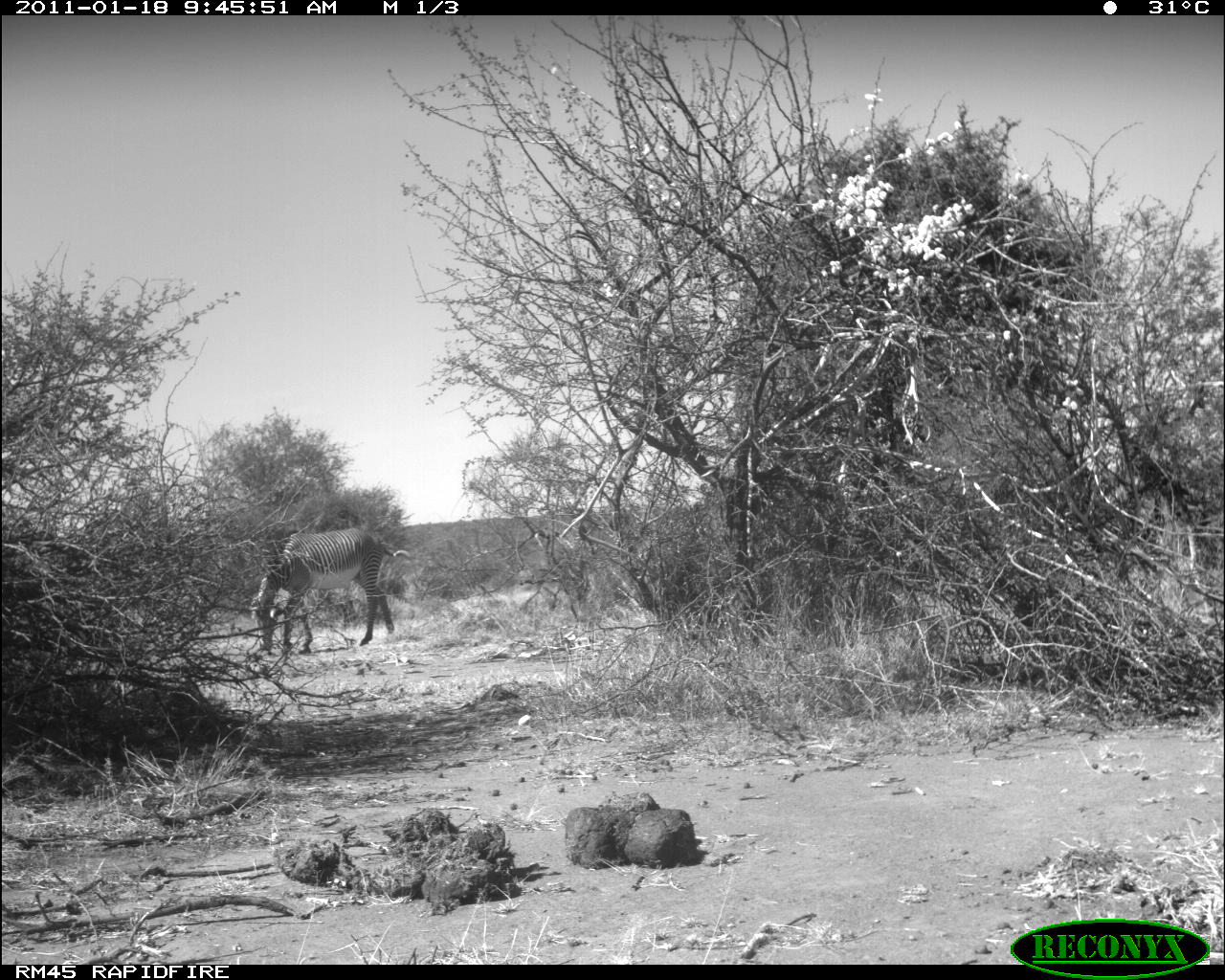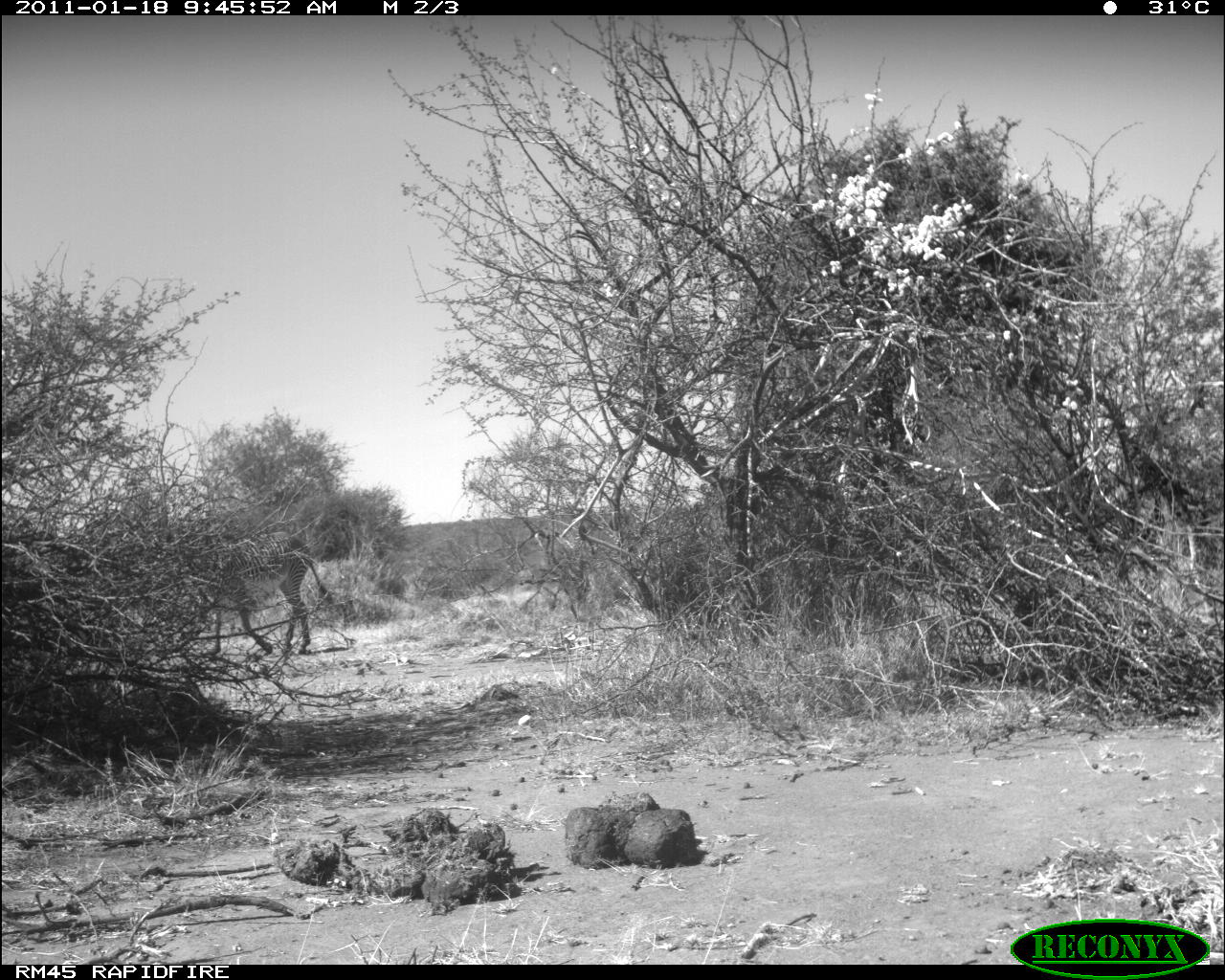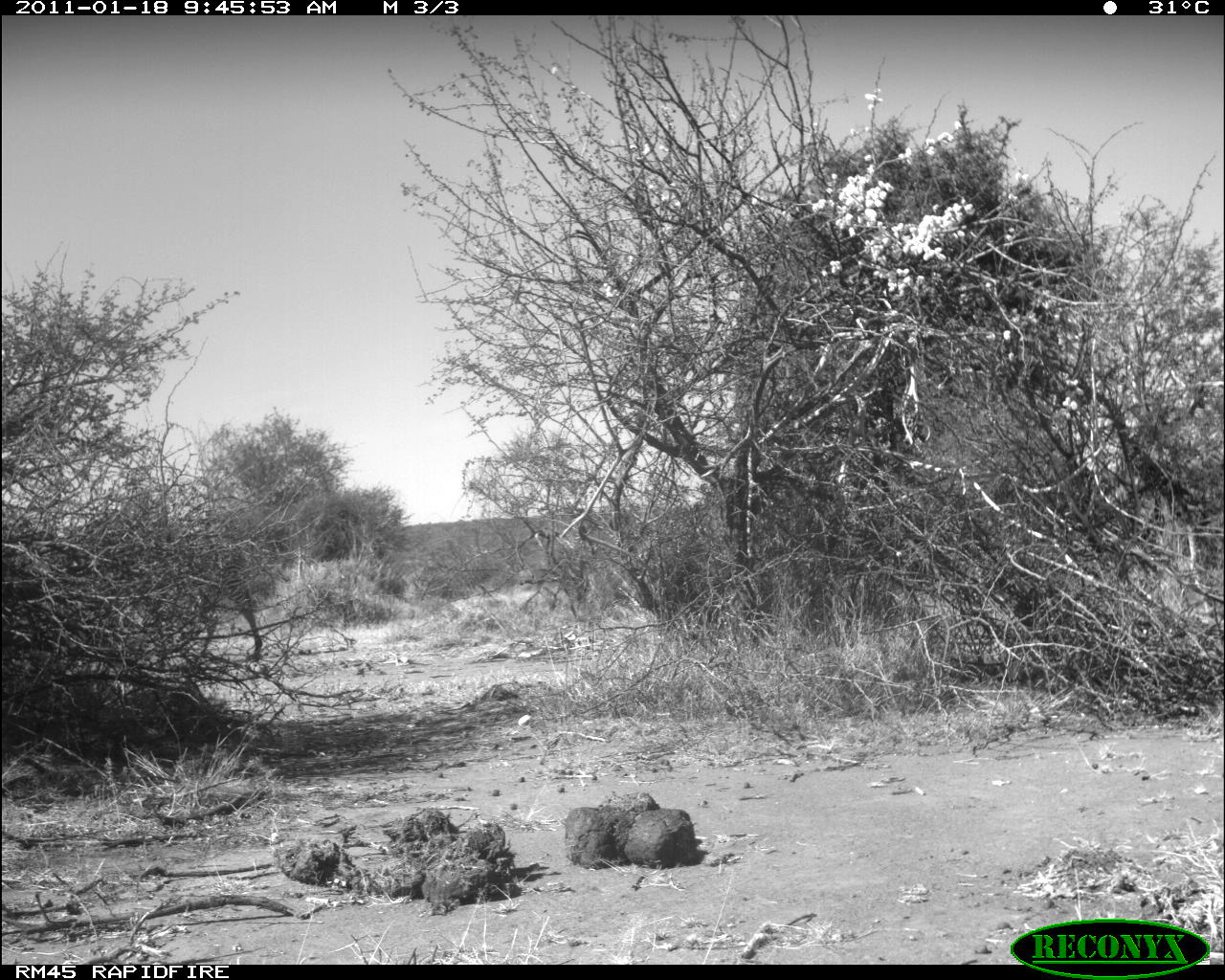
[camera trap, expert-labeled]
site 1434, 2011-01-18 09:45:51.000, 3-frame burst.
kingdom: Animalia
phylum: Chordata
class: Mammalia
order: Perissodactyla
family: Equidae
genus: Equus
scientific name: Equus grevyi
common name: grévy's zebra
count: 1